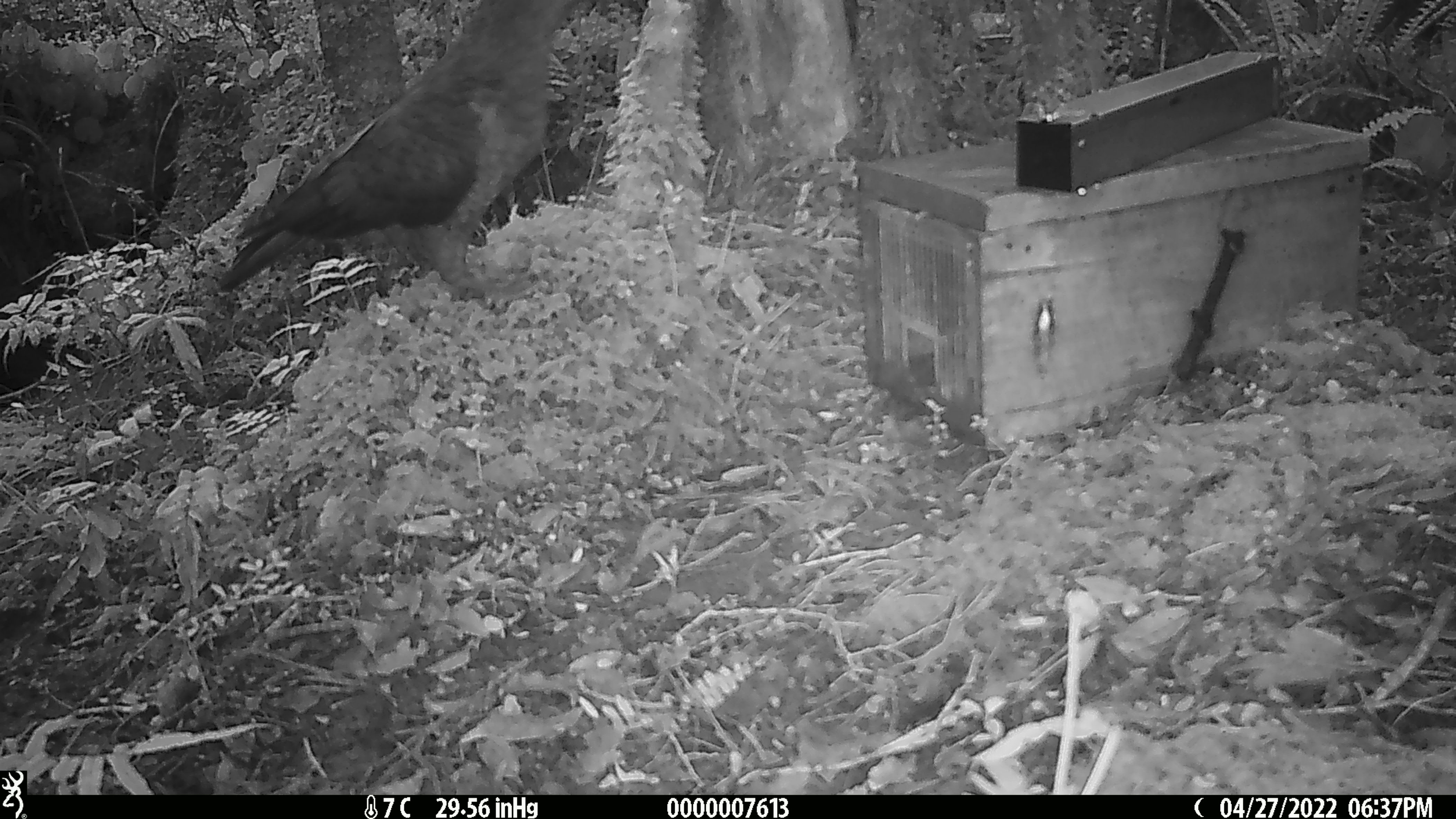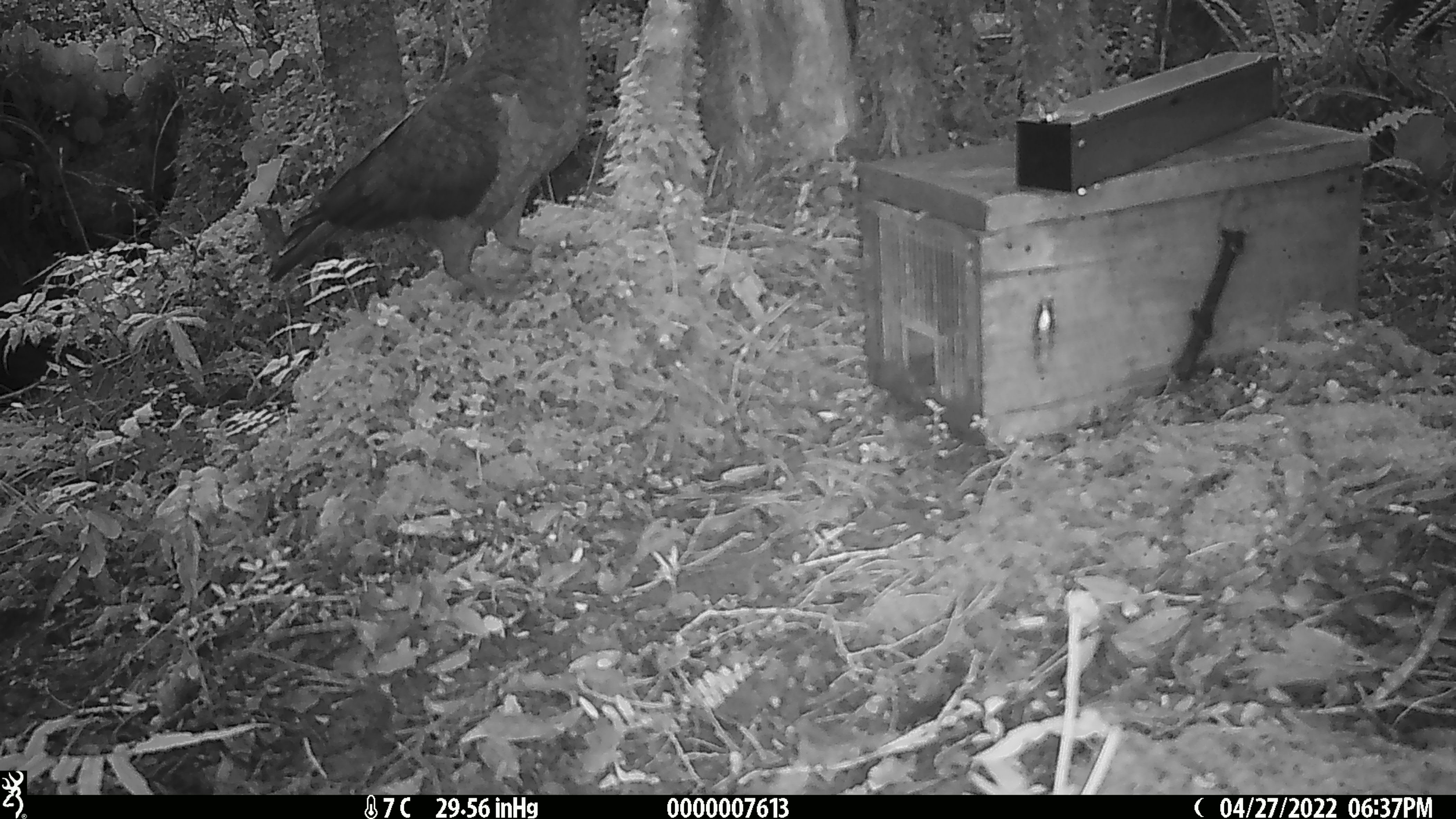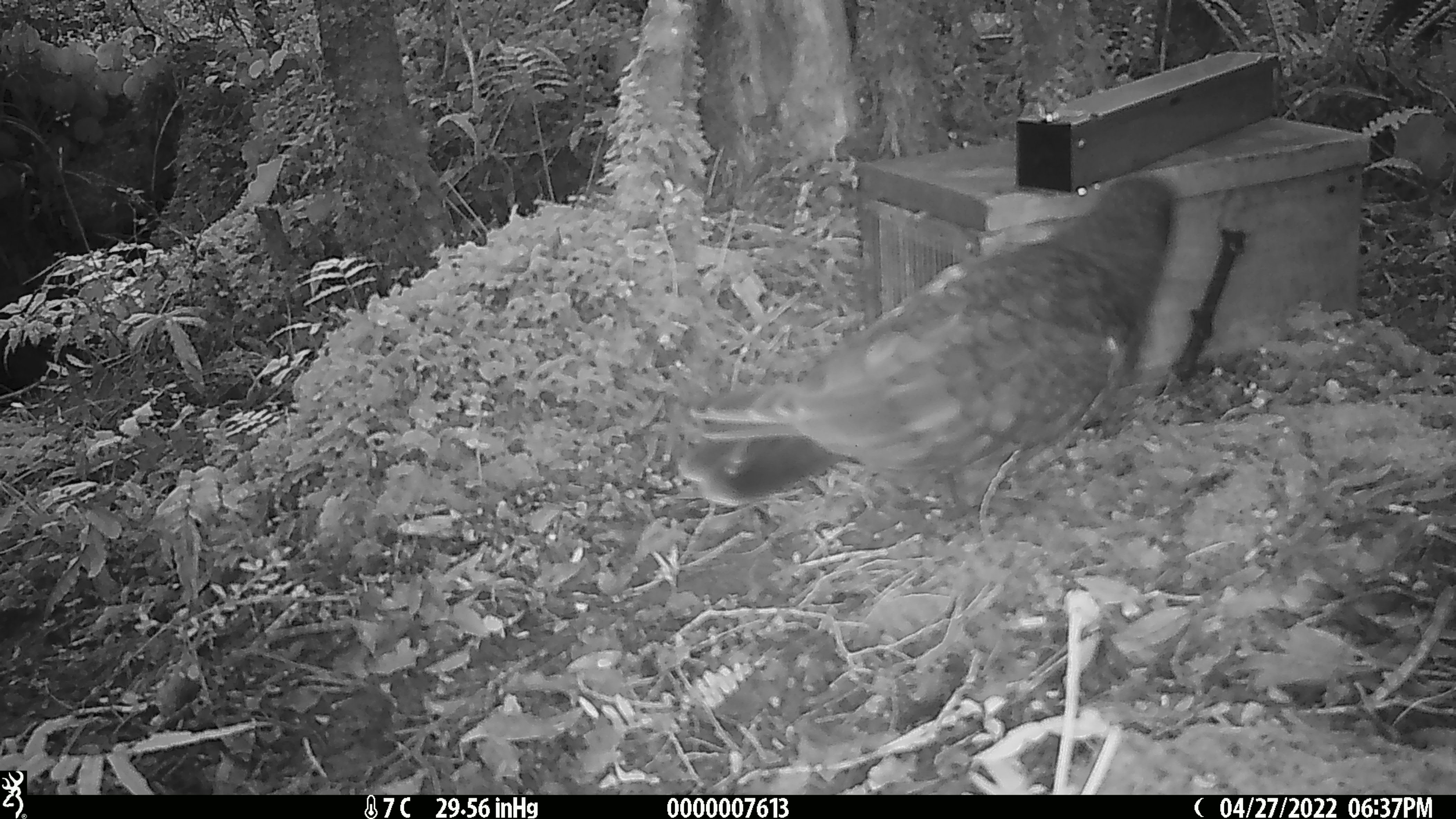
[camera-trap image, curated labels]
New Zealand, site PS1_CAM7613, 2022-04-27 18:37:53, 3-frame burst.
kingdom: Animalia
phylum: Chordata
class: Aves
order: Psittaciformes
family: Strigopidae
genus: Nestor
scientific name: Nestor notabilis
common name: kea